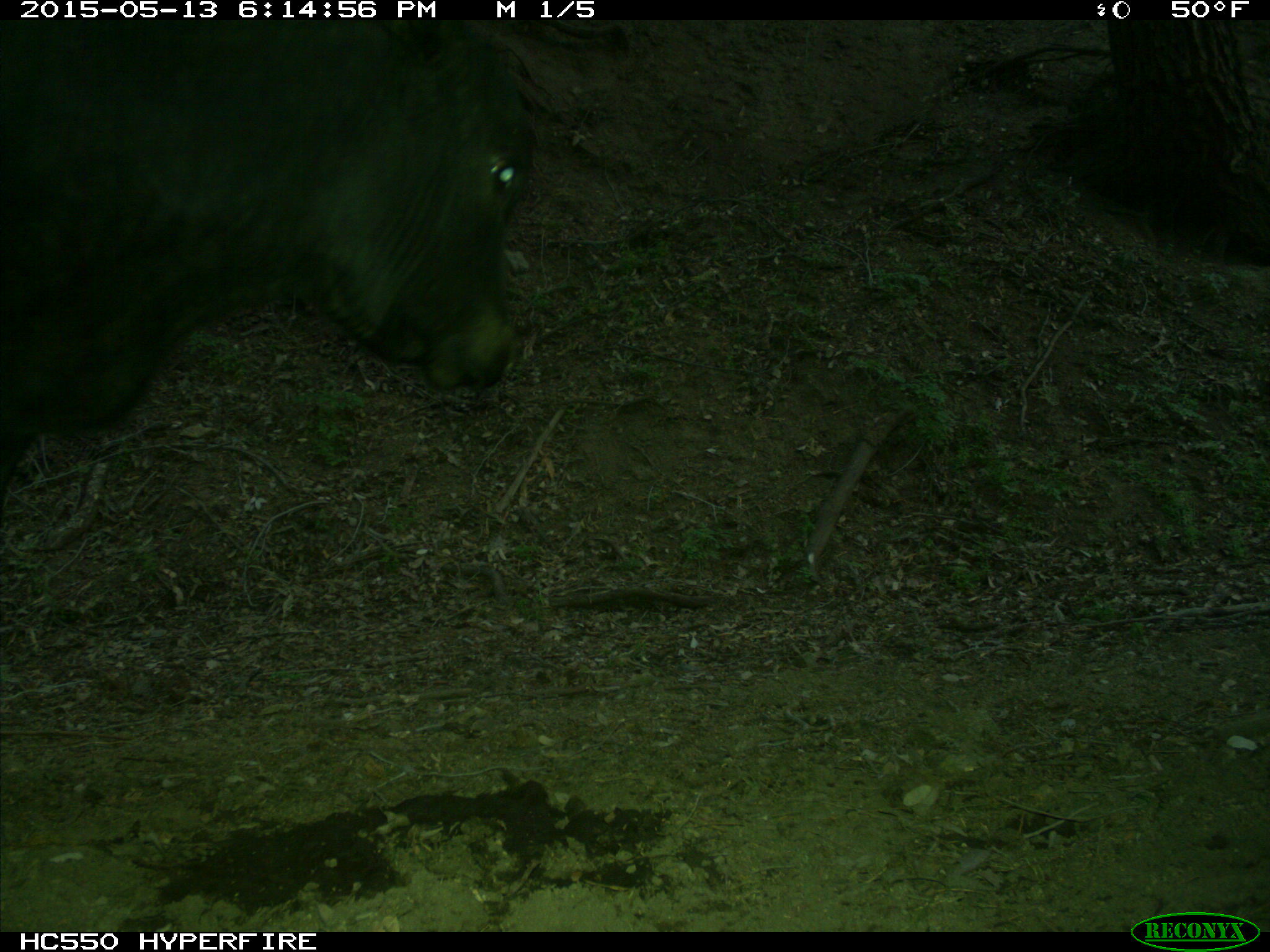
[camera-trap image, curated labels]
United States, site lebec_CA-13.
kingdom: Animalia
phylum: Chordata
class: Mammalia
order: Artiodactyla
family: Bovidae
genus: Bos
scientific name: Bos taurus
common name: domestic cow